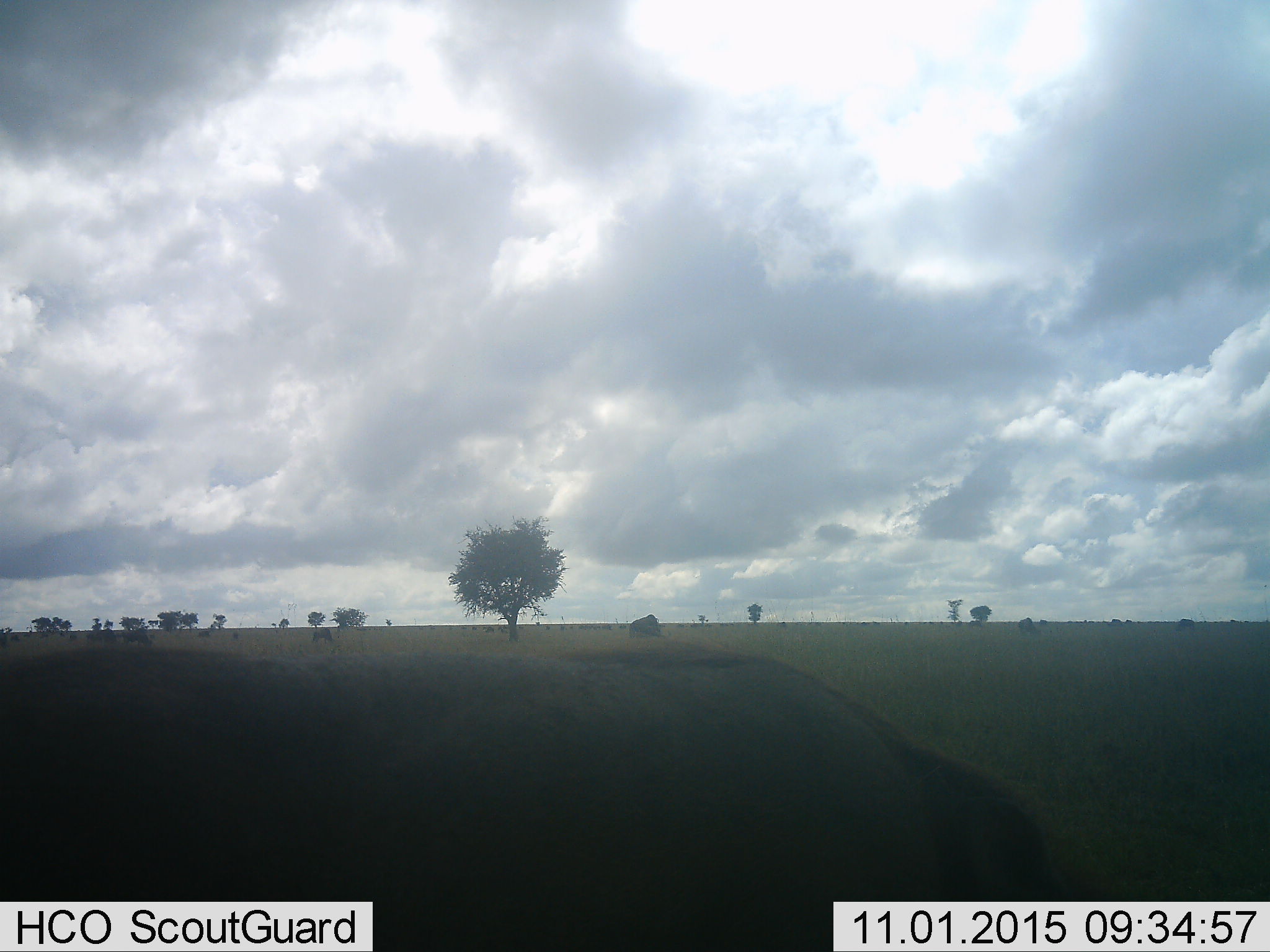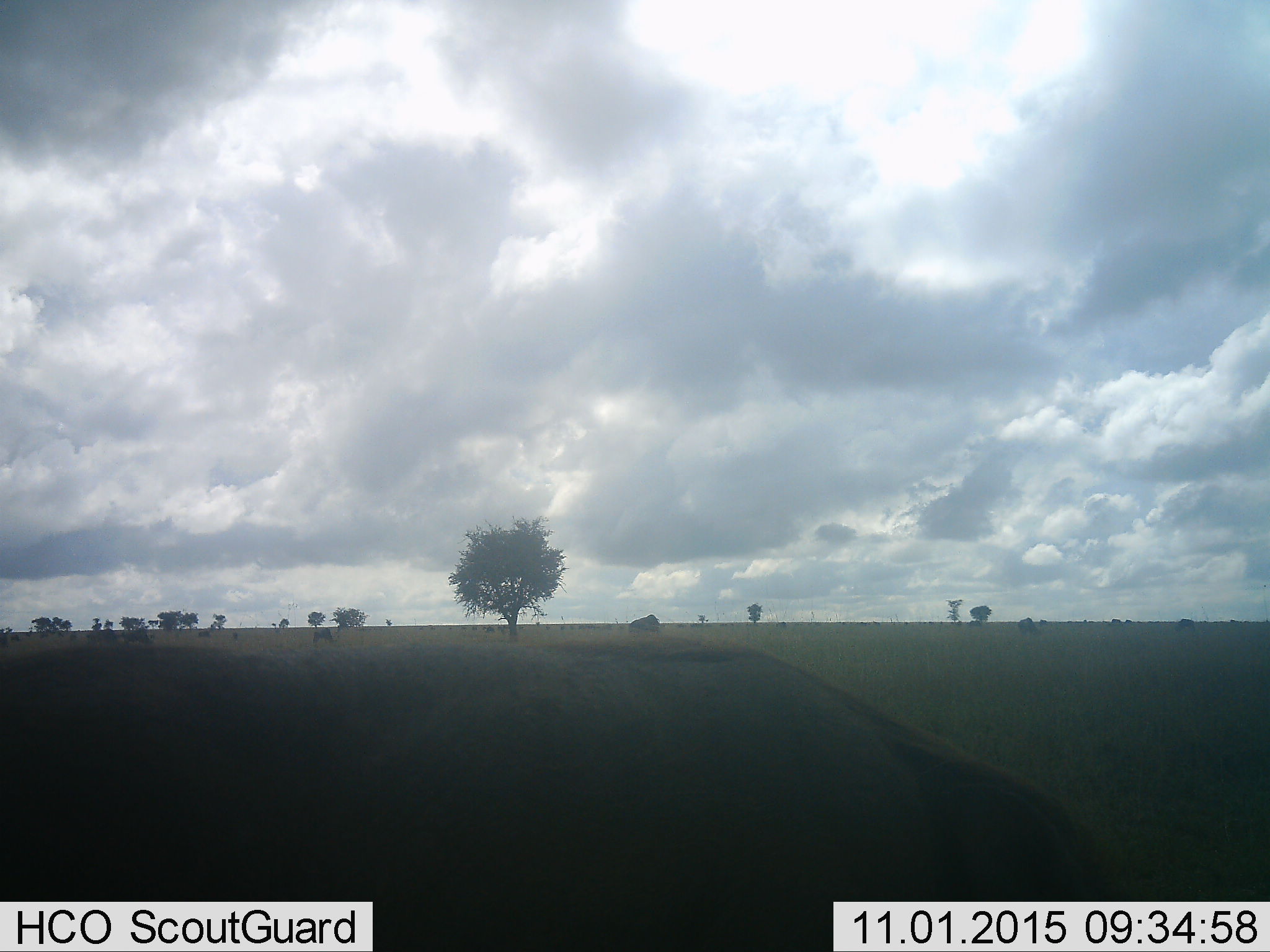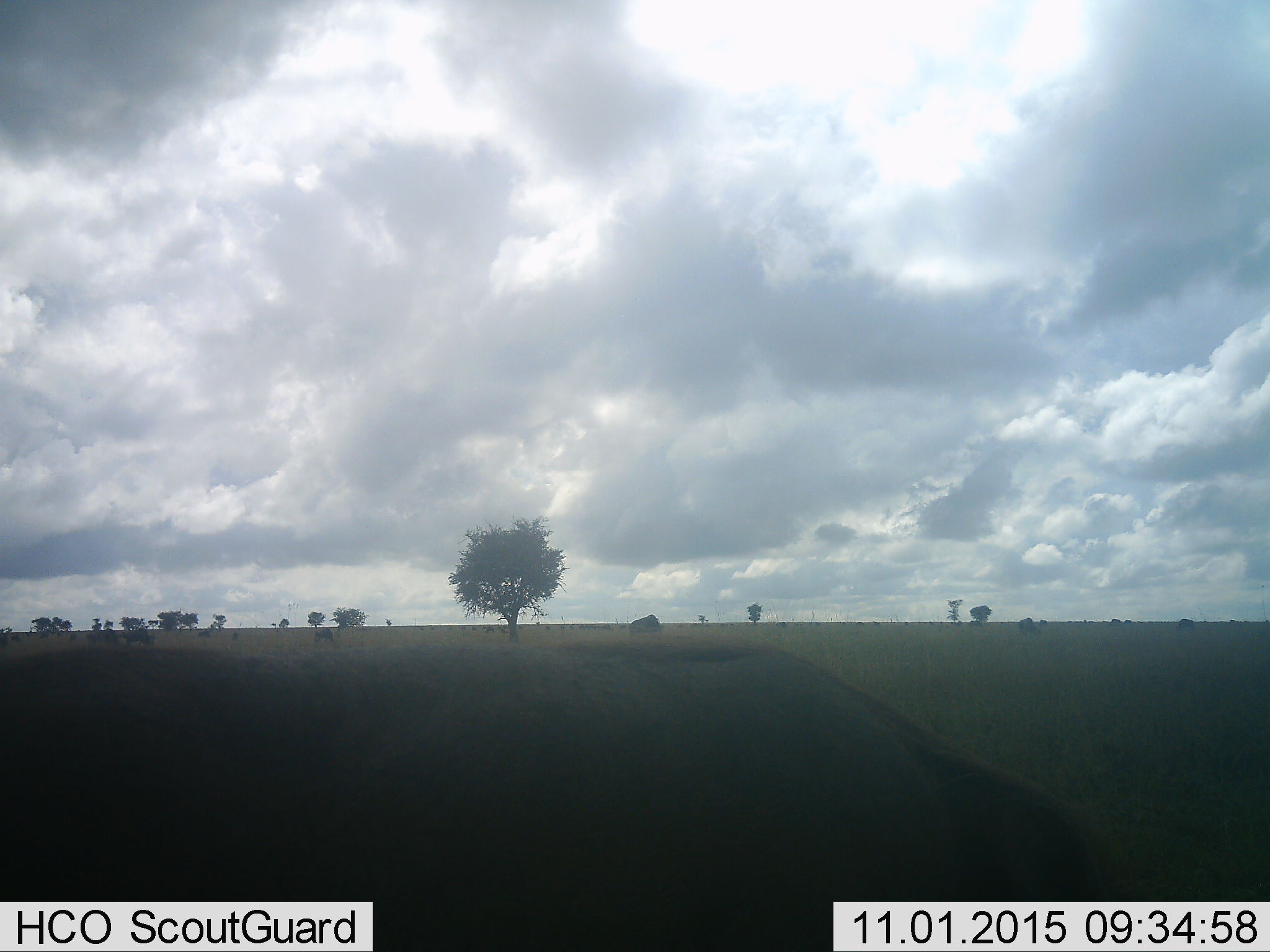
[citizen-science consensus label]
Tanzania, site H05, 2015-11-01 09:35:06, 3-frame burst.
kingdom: Animalia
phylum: Chordata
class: Mammalia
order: Artiodactyla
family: Bovidae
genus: Connochaetes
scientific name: Connochaetes taurinus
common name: blue wildebeest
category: wildebeest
Wildebeest (blue wildebeest) (Connochaetes taurinus), count 3. Behavior (volunteer vote fractions): standing 0%, resting 0%, moving 0%, interacting 0%. Young present (vote fraction): 0%. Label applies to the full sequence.